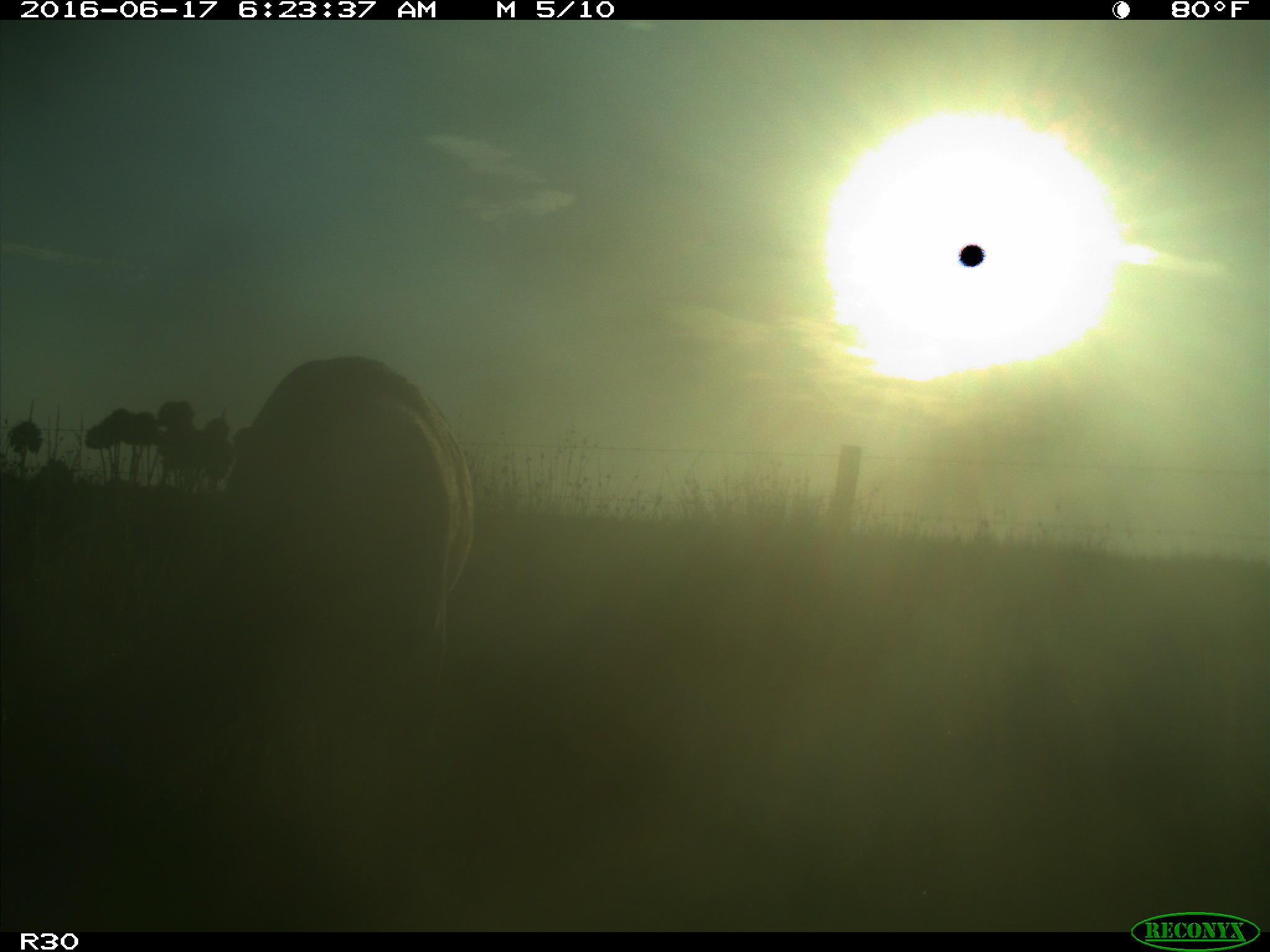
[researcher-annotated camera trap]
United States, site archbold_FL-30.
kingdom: Animalia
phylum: Chordata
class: Mammalia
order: Artiodactyla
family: Bovidae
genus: Bos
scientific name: Bos taurus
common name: domestic cow